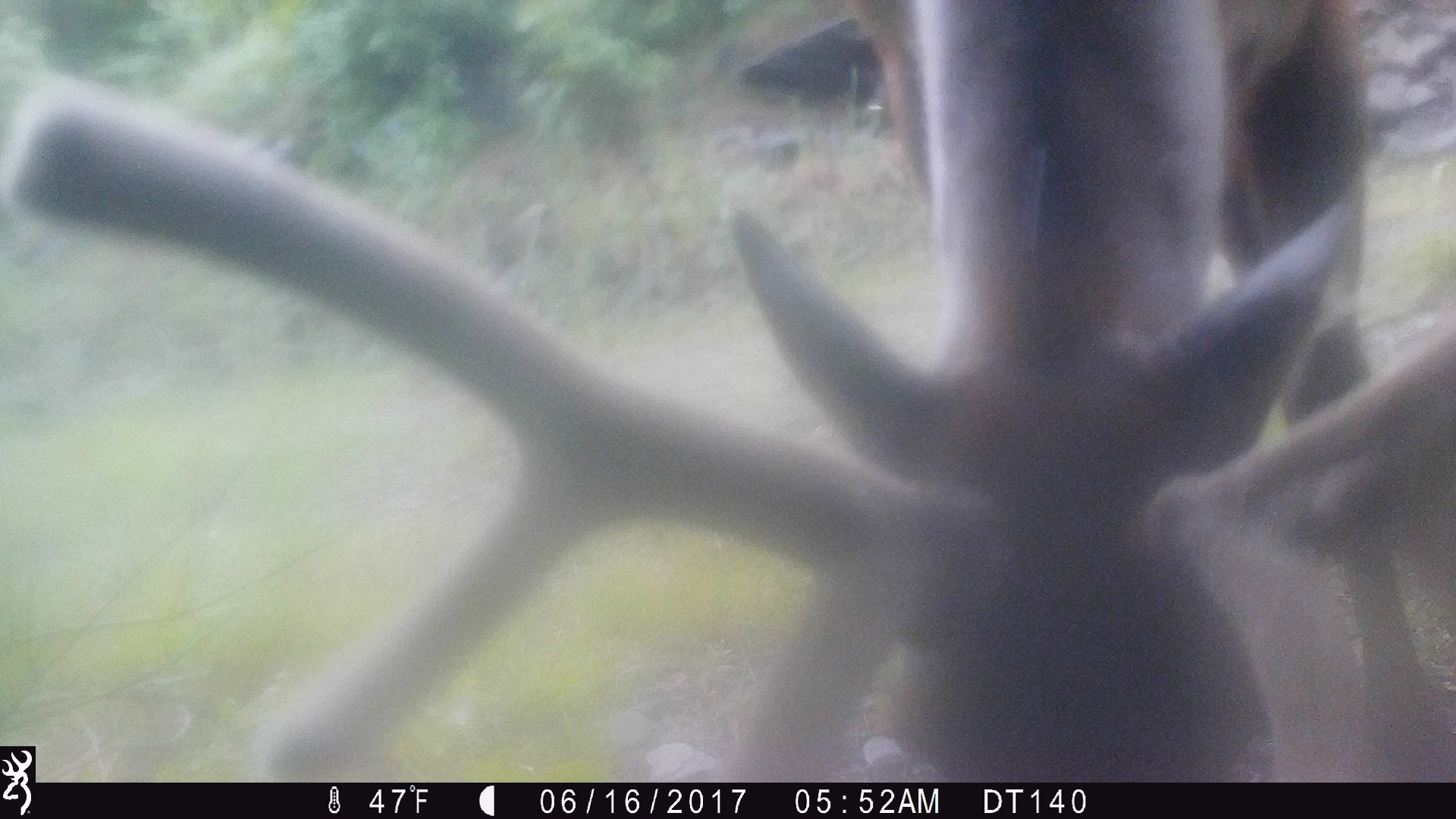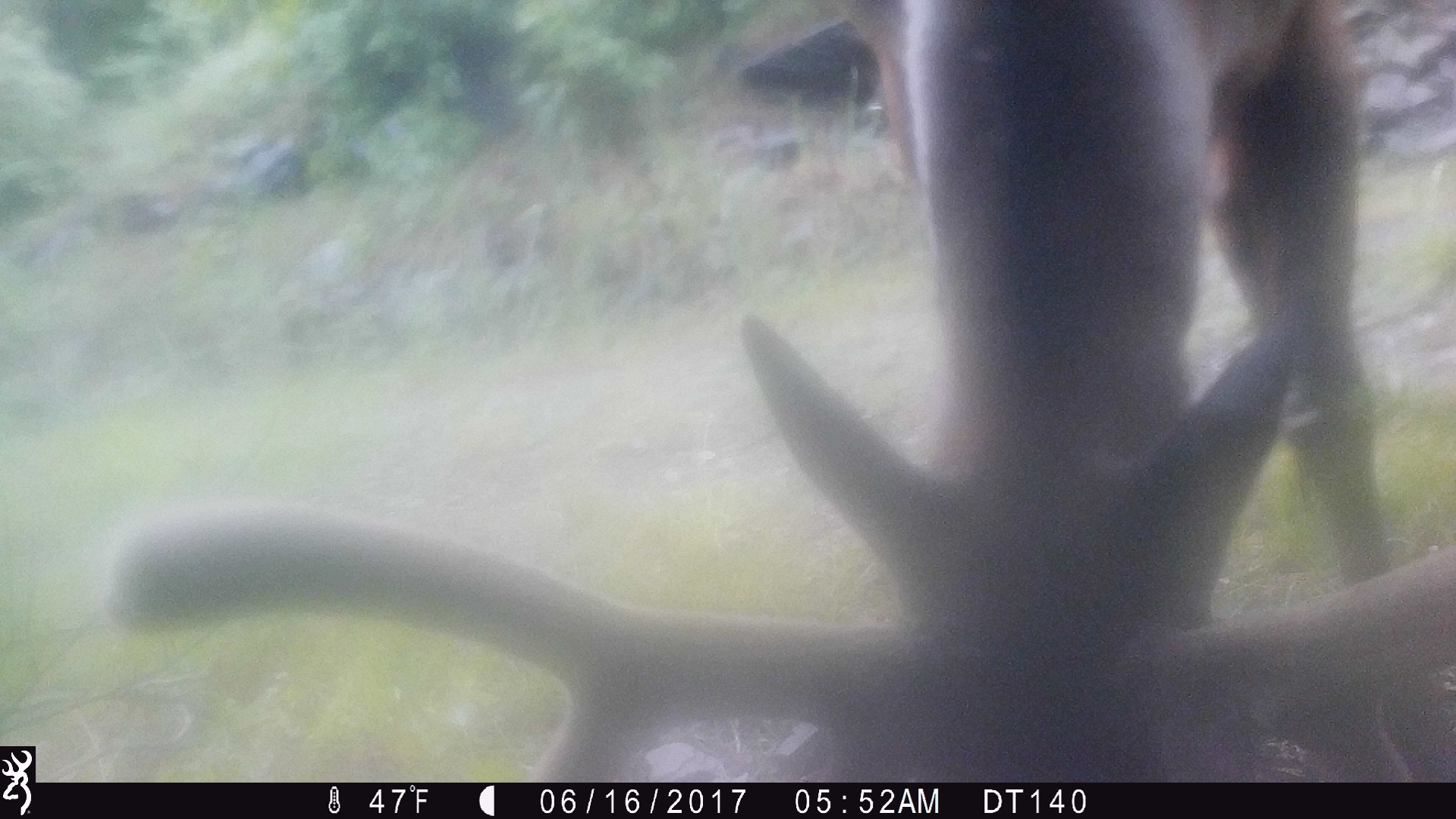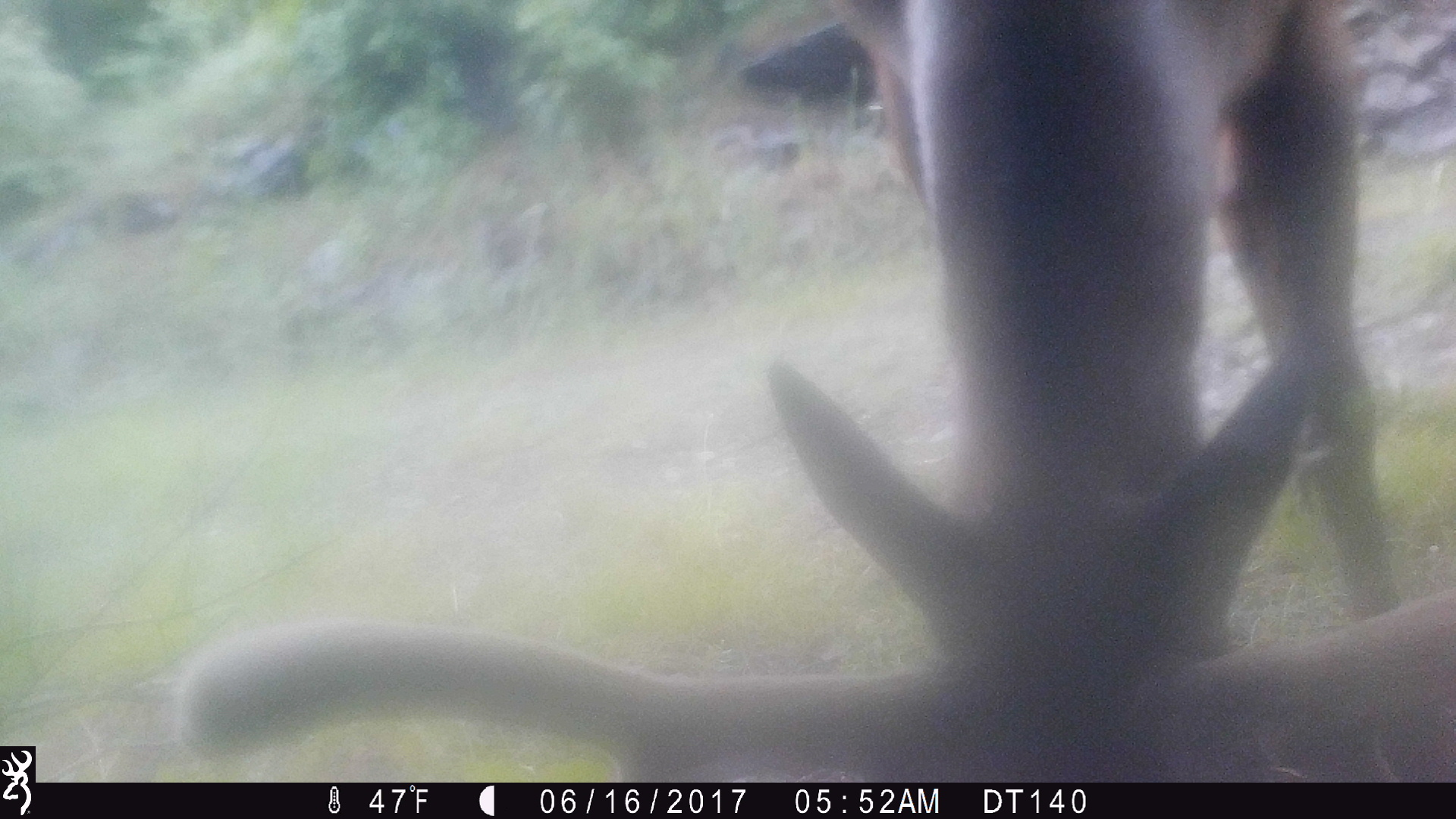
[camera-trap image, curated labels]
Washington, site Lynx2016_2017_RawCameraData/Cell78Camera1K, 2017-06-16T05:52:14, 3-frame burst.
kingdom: Animalia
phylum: Chordata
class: Mammalia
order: Artiodactyla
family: Cervidae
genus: Cervus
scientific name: Cervus canadensis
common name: elk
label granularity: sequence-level